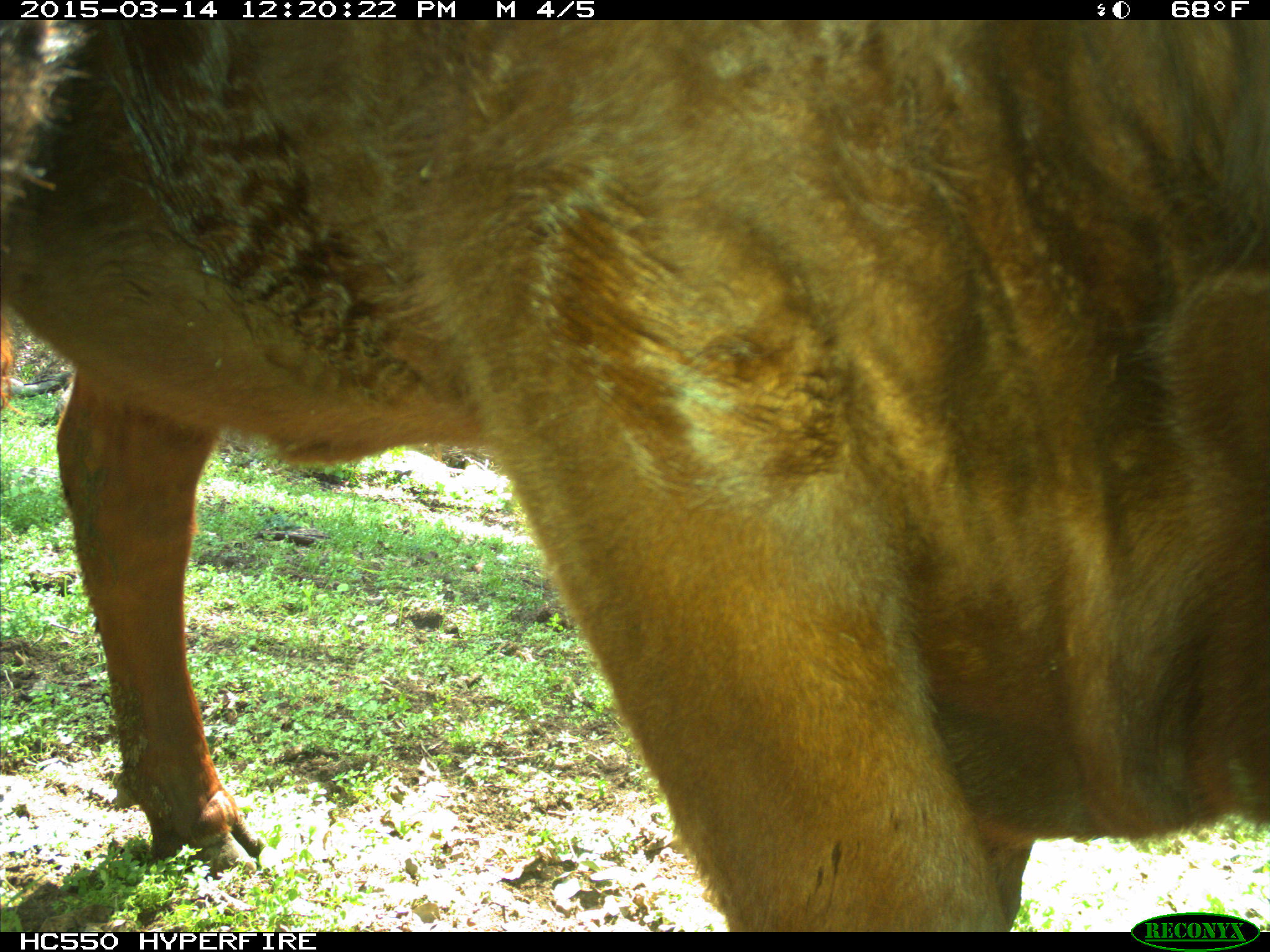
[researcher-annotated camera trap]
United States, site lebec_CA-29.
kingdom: Animalia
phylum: Chordata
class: Mammalia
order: Artiodactyla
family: Bovidae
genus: Bos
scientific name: Bos taurus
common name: domestic cow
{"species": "Bos taurus (domestic cow)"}